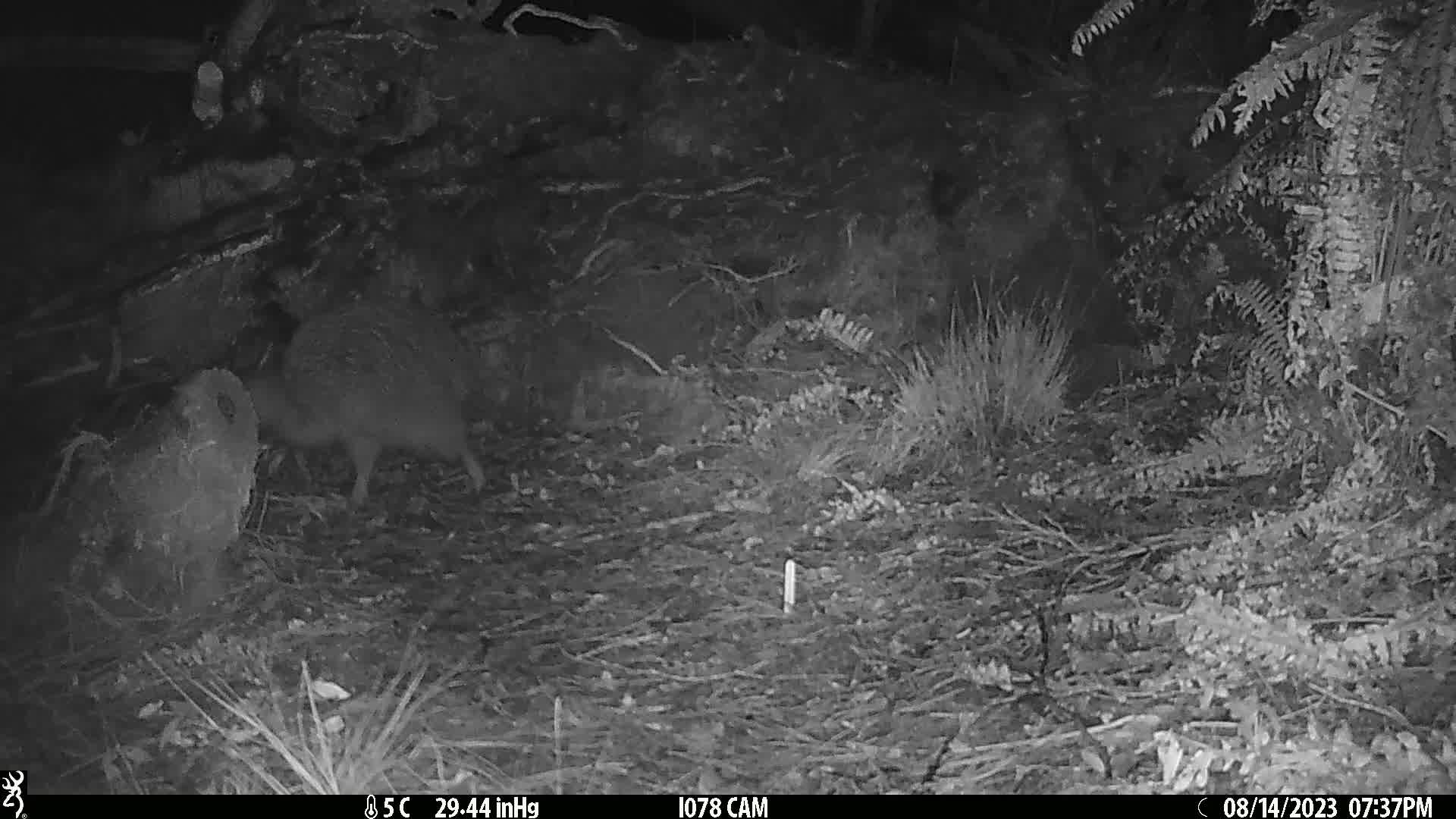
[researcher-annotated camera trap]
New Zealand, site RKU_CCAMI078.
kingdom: Animalia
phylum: Chordata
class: Aves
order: Apterygiformes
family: Apterygidae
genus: Apteryx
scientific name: Apteryx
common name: kiwi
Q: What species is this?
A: Kiwi (Apteryx).